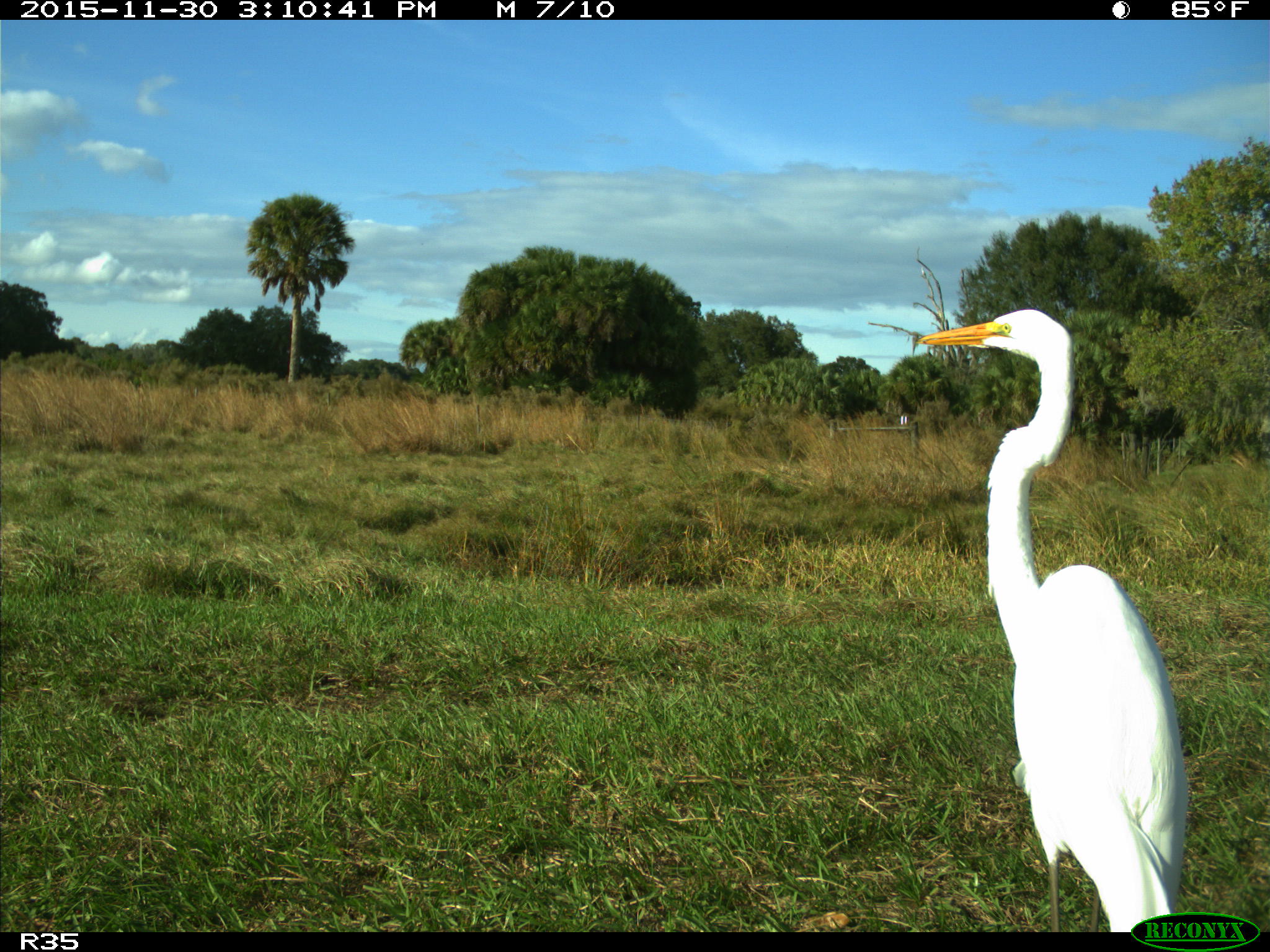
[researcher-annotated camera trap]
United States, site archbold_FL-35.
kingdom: Animalia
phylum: Chordata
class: Aves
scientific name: Aves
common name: birds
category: unidentified bird